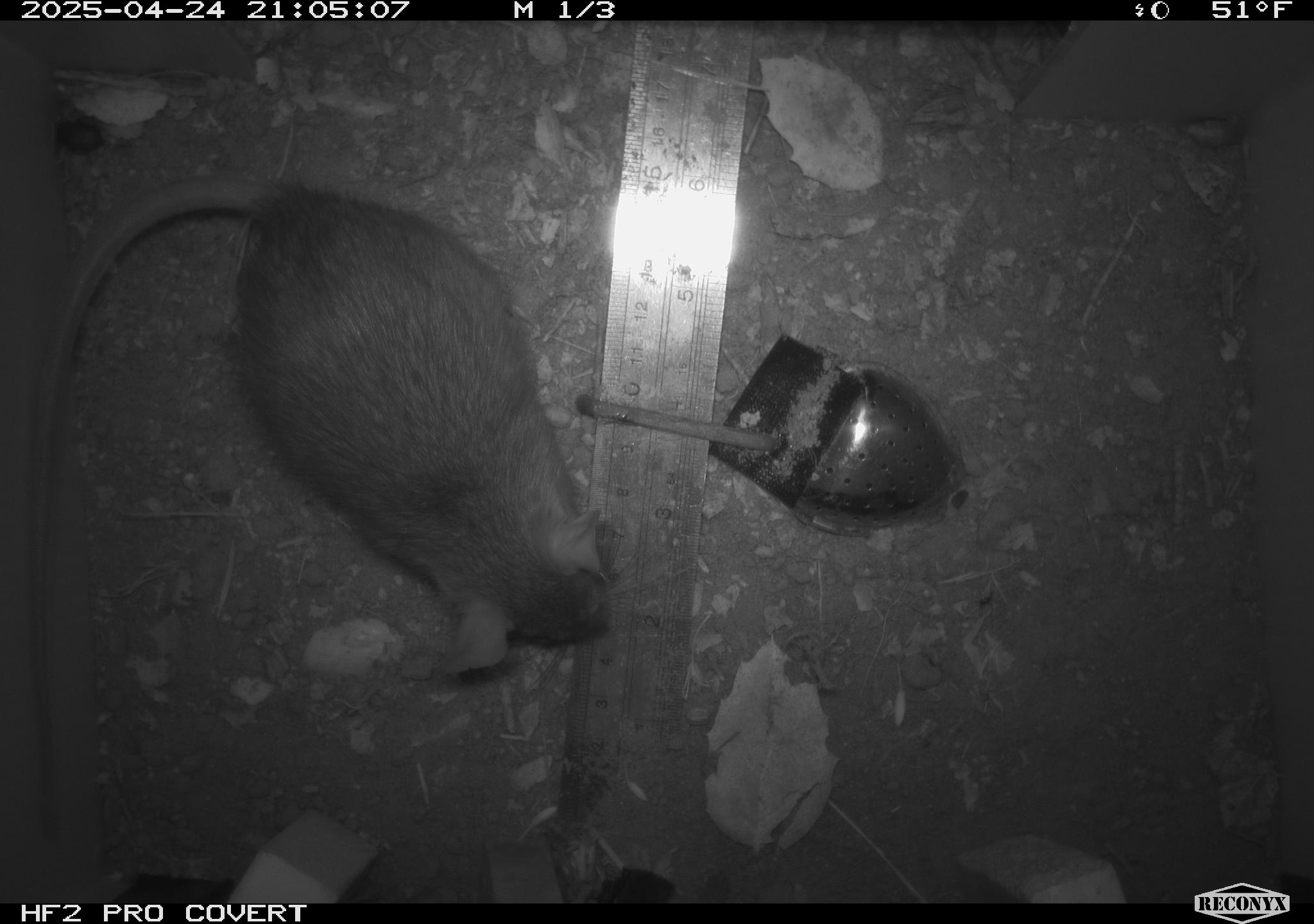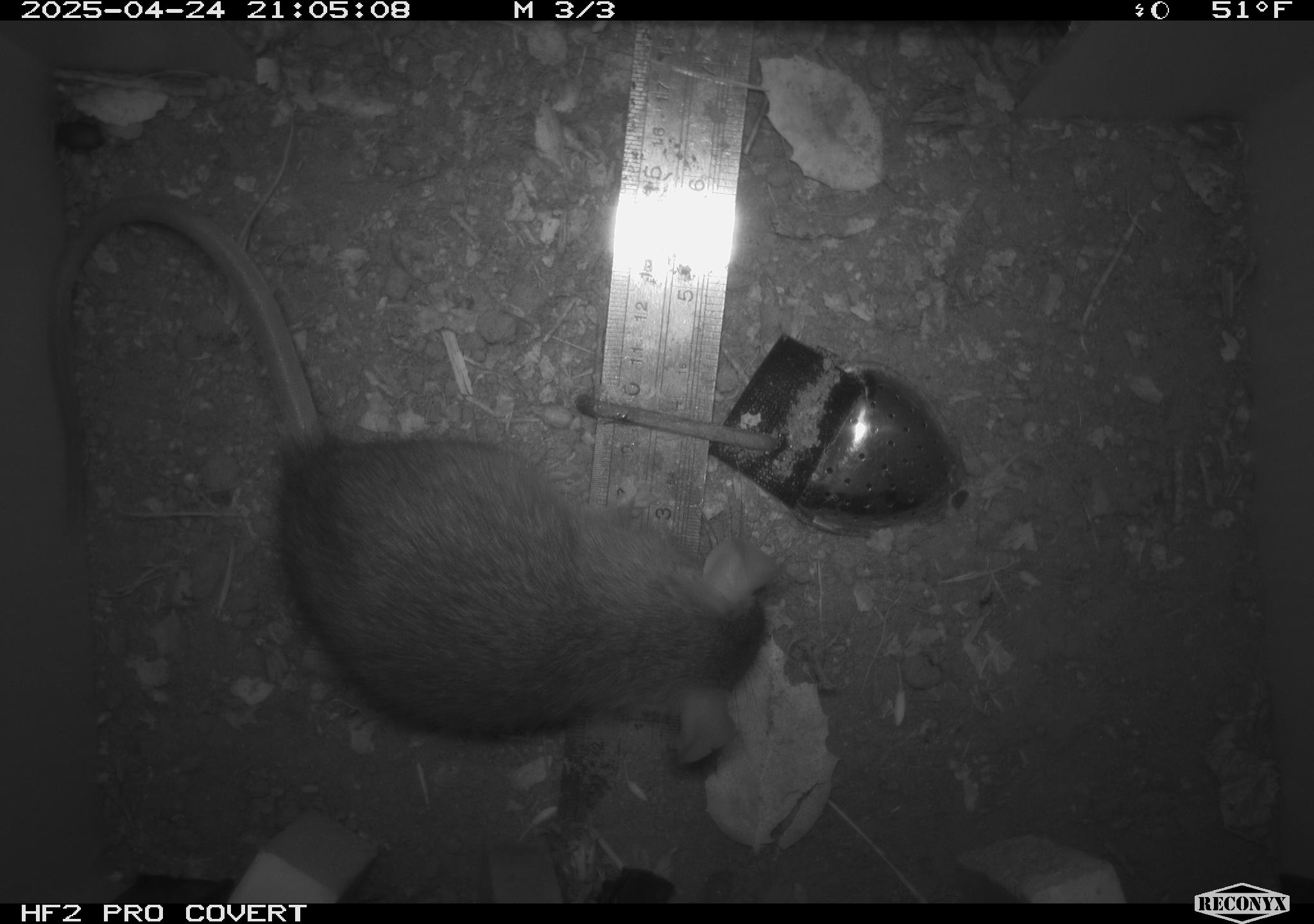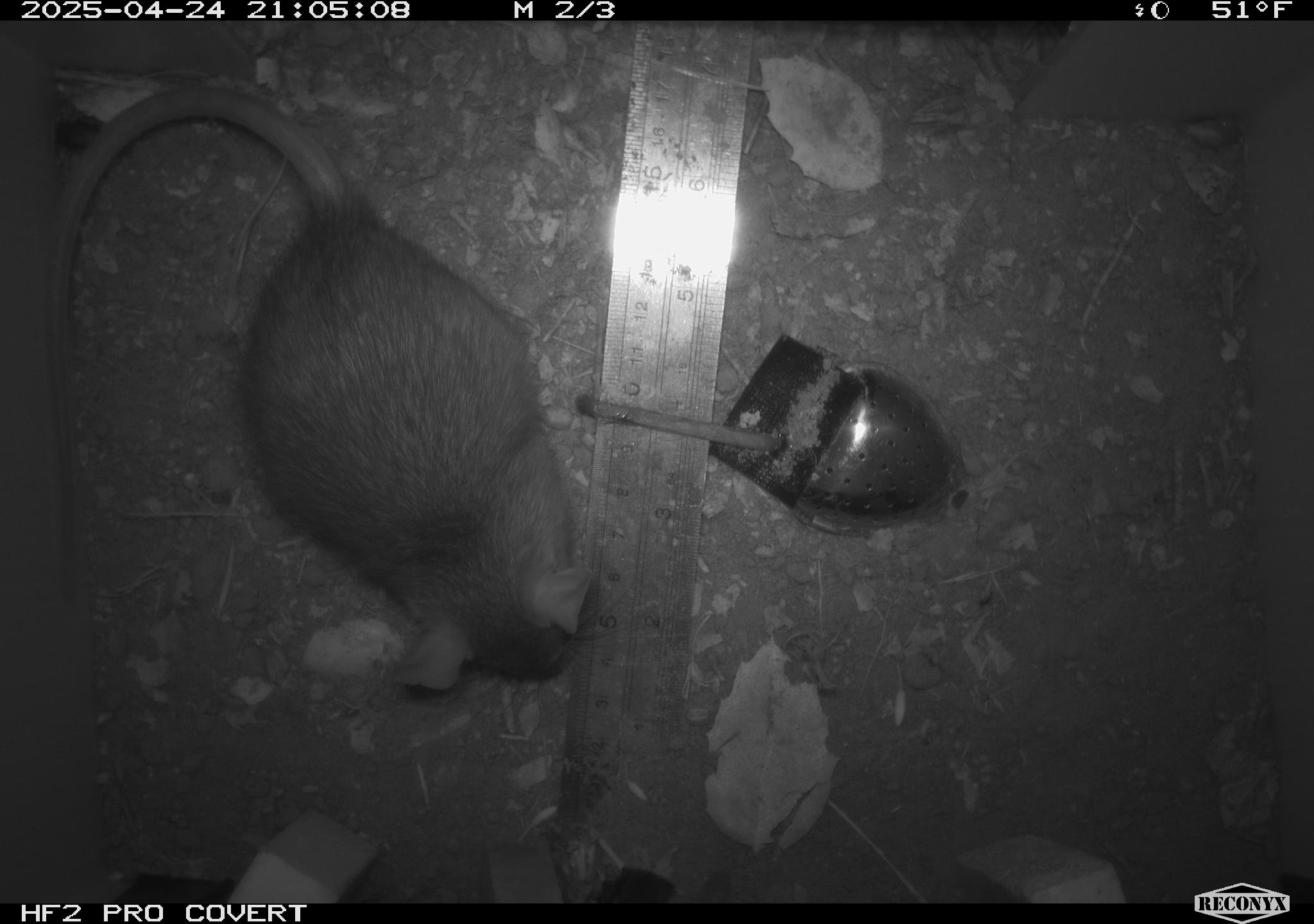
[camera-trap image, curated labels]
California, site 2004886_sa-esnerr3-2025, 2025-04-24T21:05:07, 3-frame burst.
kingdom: Animalia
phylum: Chordata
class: Mammalia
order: Rodentia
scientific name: Rodentia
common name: rodent